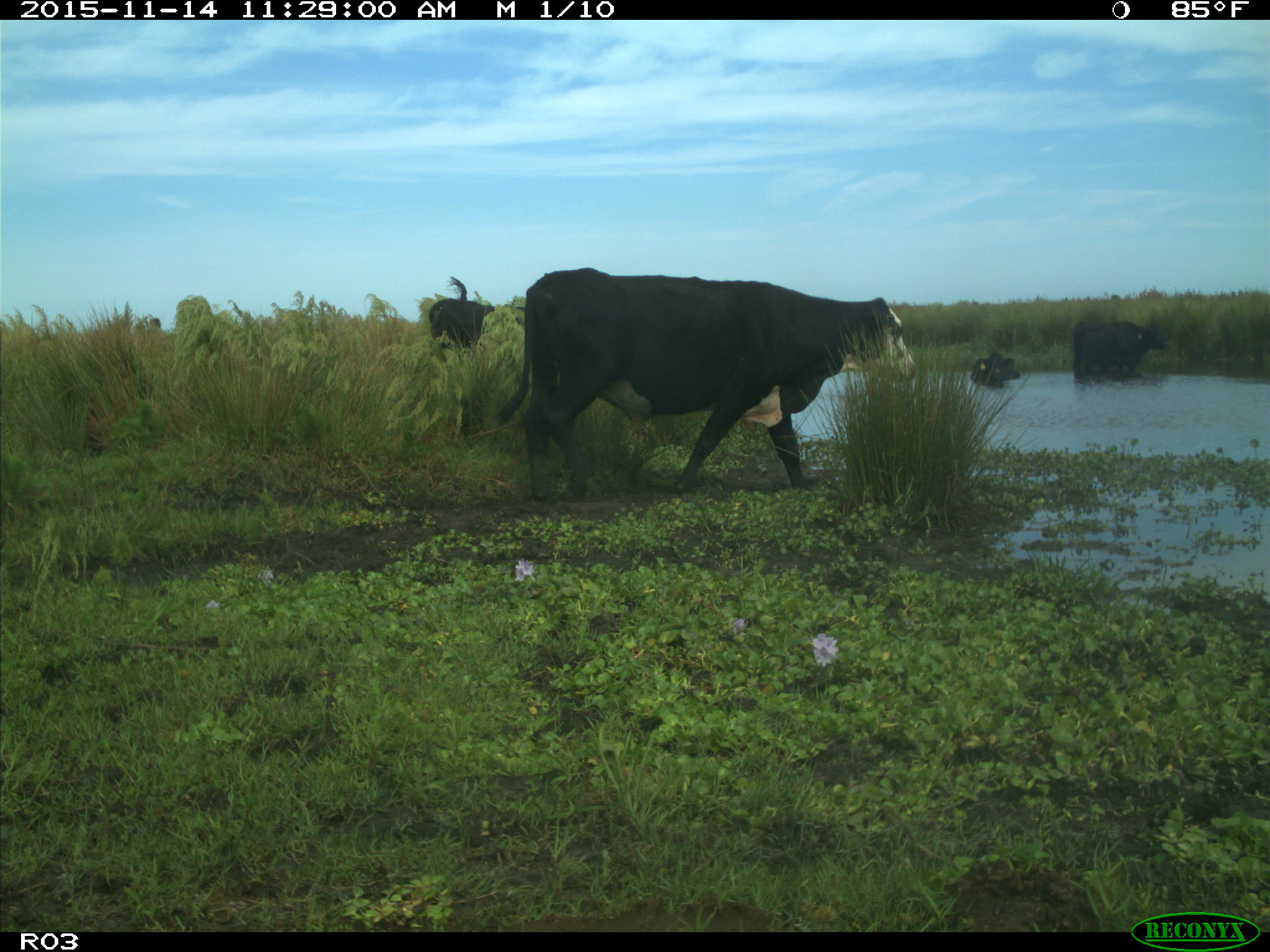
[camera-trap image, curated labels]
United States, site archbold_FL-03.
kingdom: Animalia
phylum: Chordata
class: Mammalia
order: Artiodactyla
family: Bovidae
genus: Bos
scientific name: Bos taurus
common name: domestic cow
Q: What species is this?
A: Bos taurus (domestic cow).